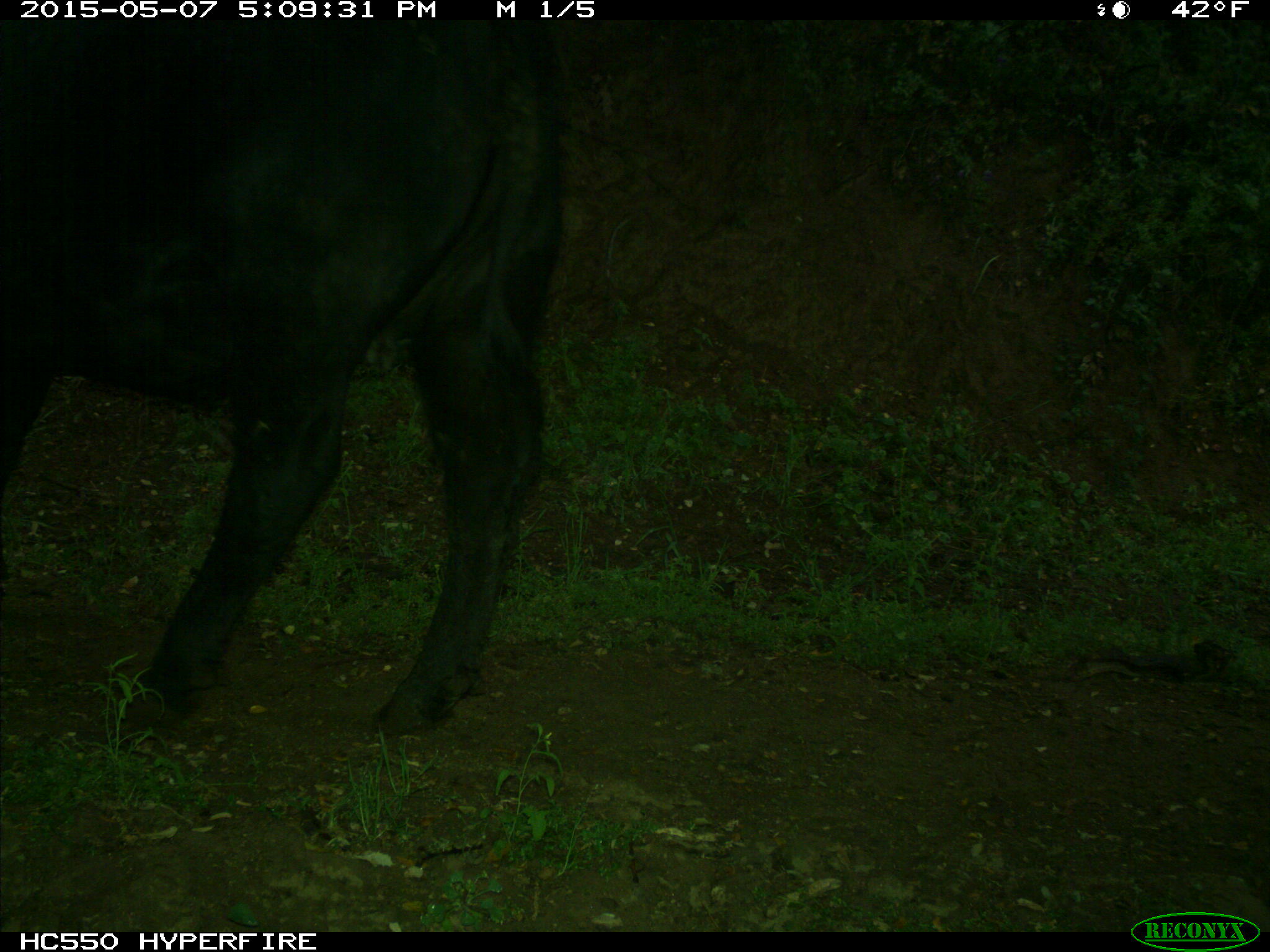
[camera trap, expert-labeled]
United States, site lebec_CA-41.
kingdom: Animalia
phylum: Chordata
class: Mammalia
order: Artiodactyla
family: Bovidae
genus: Bos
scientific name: Bos taurus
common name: domestic cow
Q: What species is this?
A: Bos taurus (domestic cow).